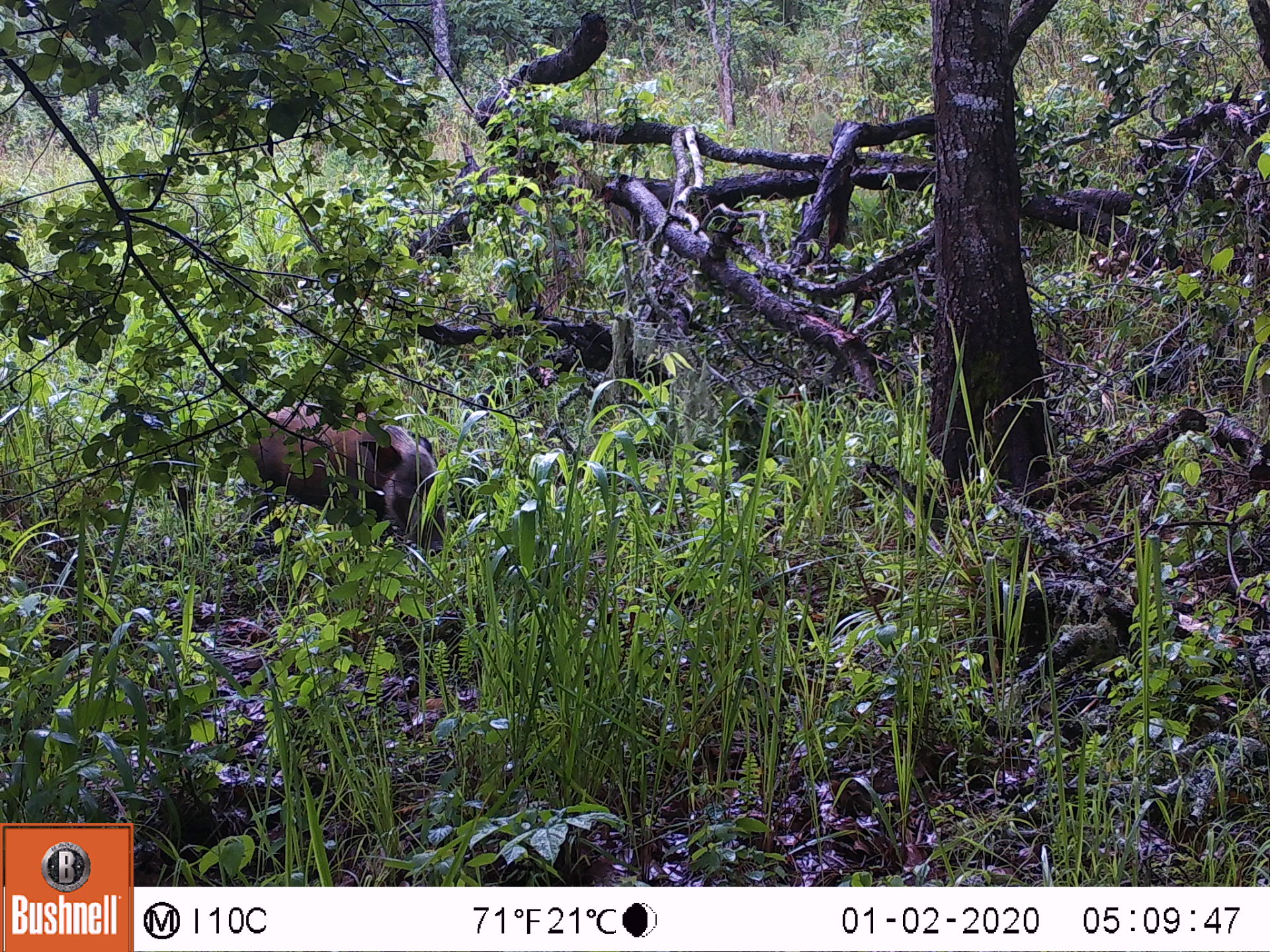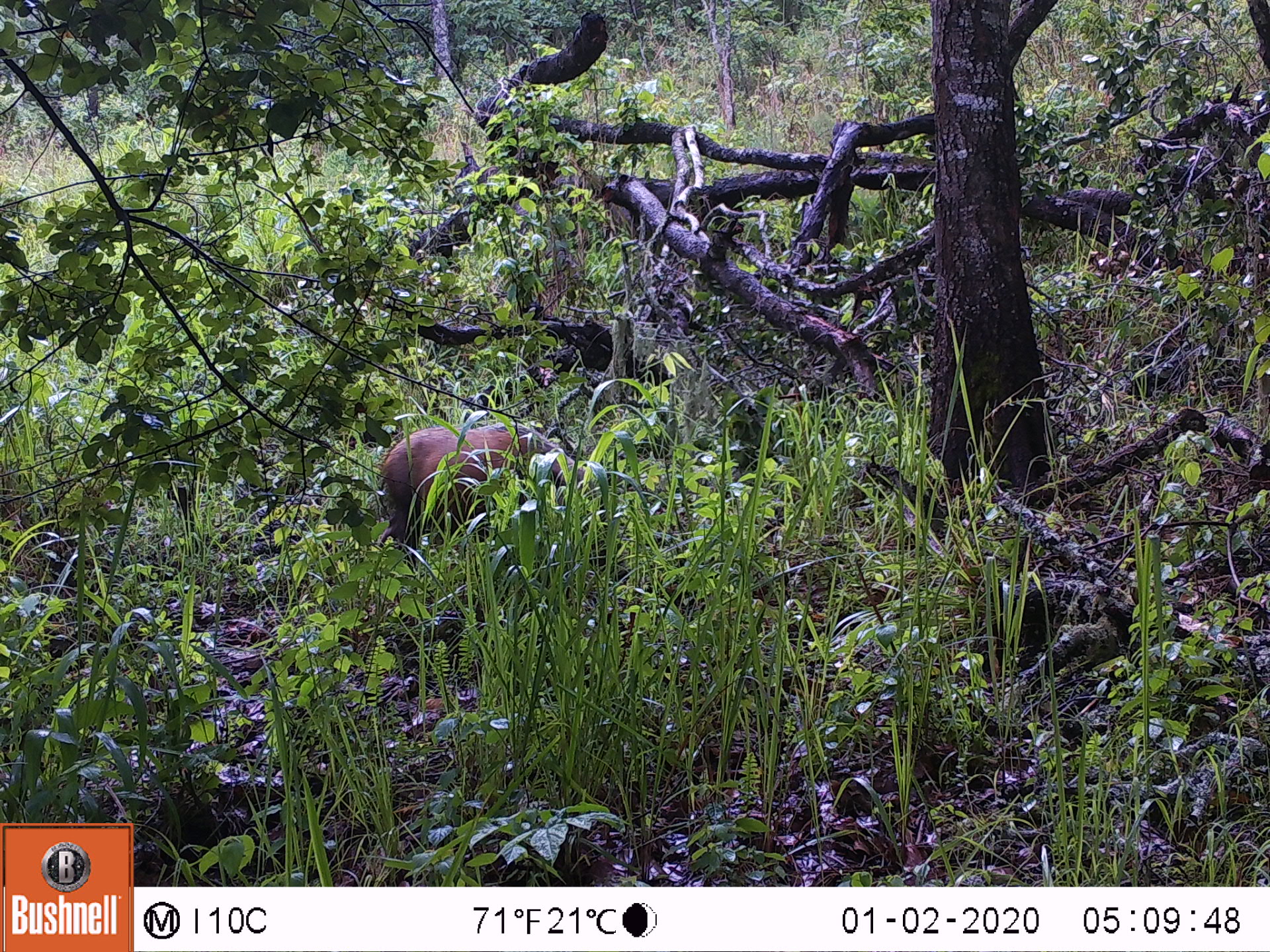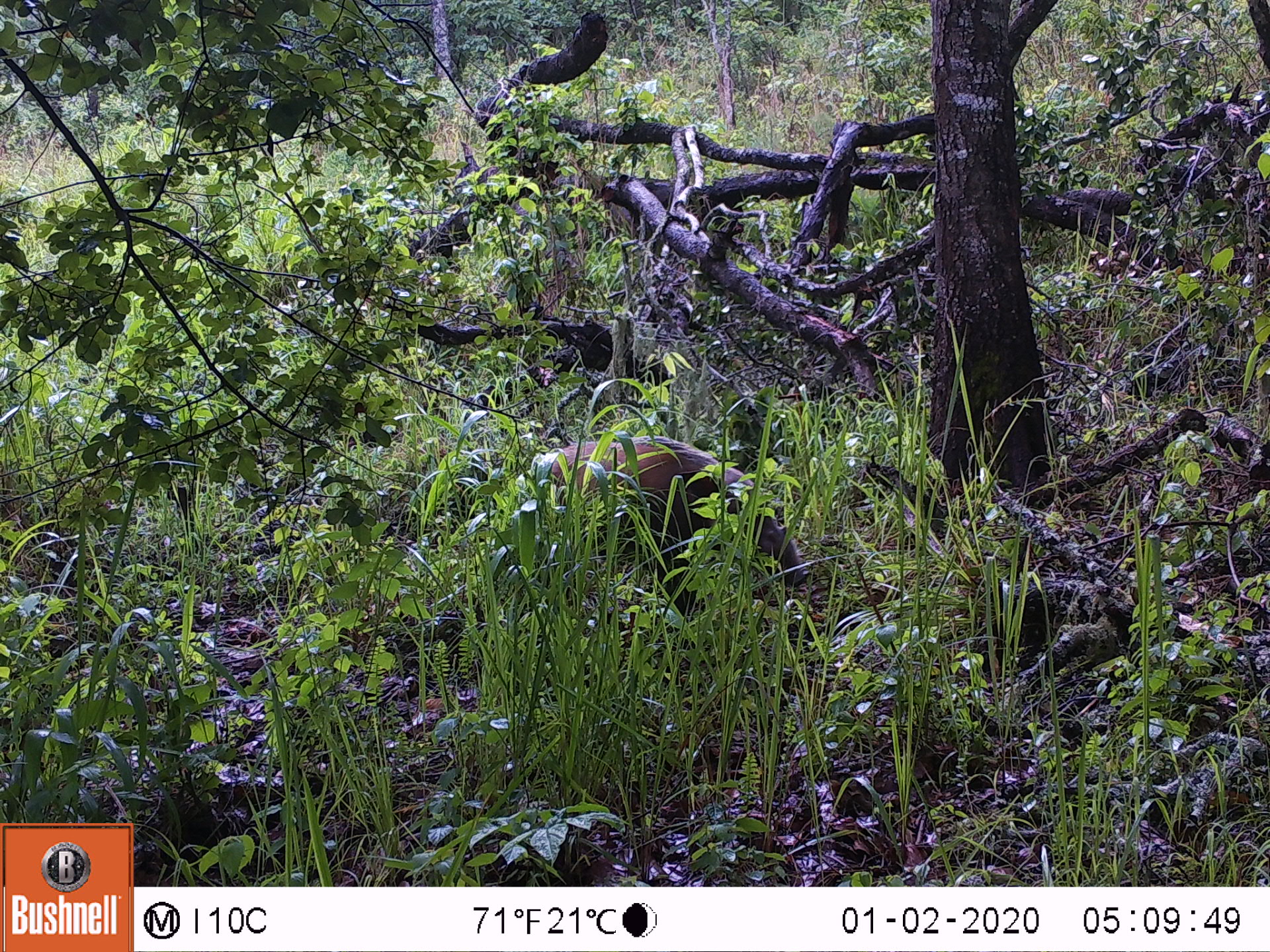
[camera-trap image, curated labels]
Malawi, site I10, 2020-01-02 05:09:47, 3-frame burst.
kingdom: Animalia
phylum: Chordata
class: Mammalia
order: Artiodactyla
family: Suidae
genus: Potamochoerus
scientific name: Potamochoerus larvatus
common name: bushpig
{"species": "bushpig (Potamochoerus larvatus)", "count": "1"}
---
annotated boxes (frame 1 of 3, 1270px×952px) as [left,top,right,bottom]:
bushpig: [236,388,465,585]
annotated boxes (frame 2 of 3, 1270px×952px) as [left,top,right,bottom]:
bushpig: [371,416,646,608]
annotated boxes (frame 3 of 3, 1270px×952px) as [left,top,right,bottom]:
bushpig: [510,433,814,640]